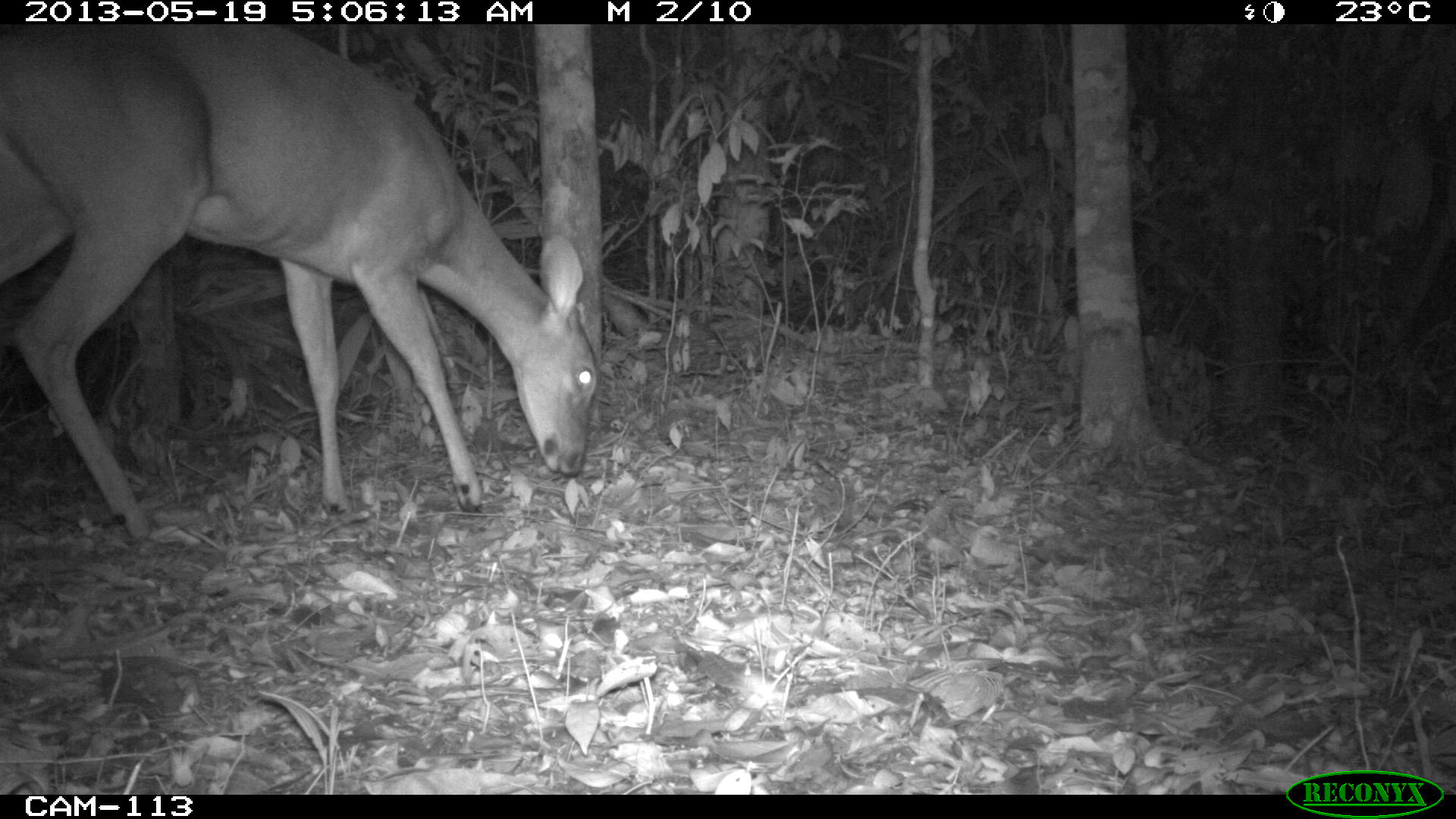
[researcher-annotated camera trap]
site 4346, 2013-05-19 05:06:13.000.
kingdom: Animalia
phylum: Chordata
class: Mammalia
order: Artiodactyla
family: Cervidae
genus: Odocoileus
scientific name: Odocoileus virginianus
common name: white-tailed deer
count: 1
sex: female